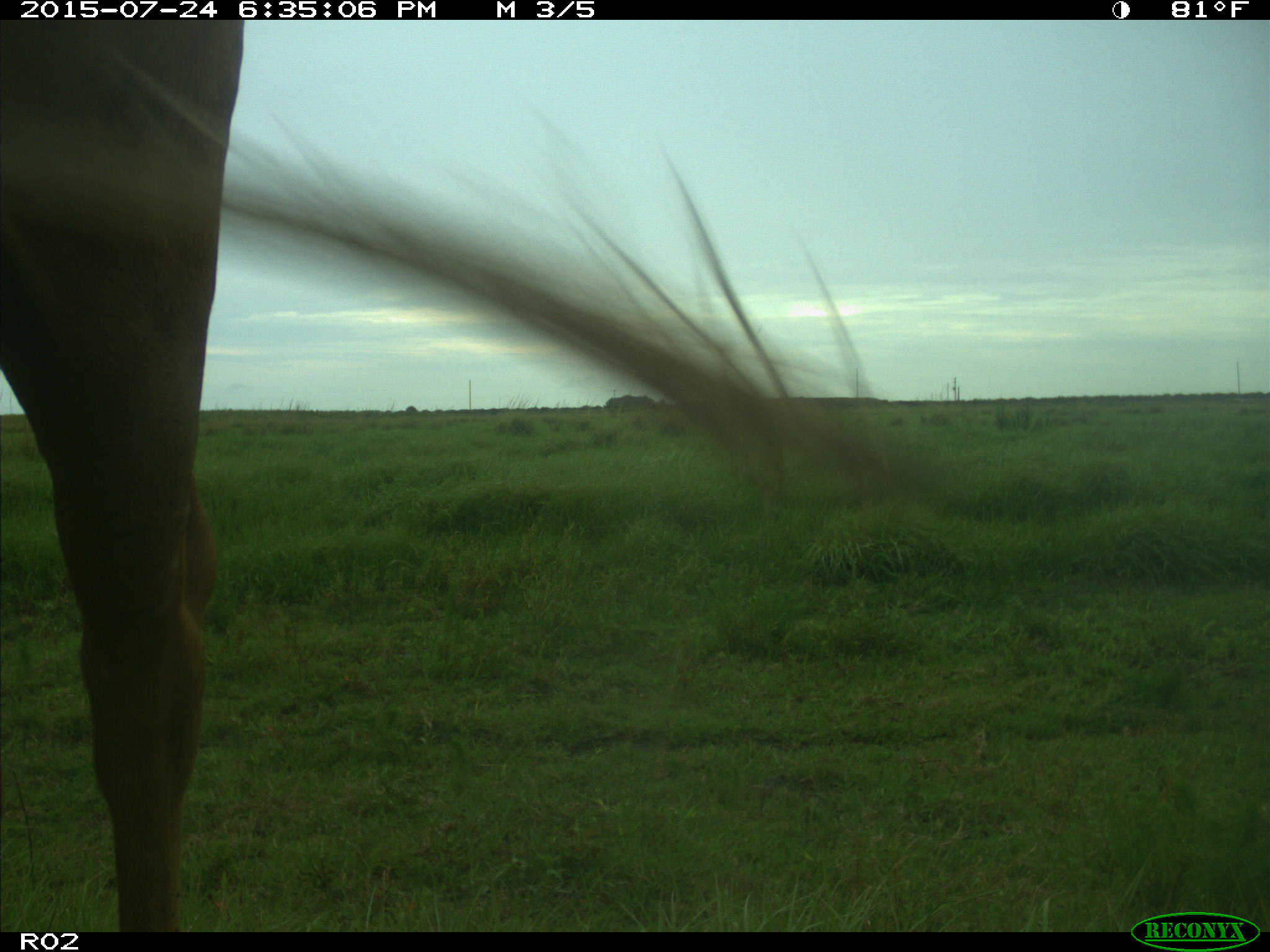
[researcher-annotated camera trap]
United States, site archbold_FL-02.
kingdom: Animalia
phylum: Chordata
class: Mammalia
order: Artiodactyla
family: Bovidae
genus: Bos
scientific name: Bos taurus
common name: domestic cow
Bos taurus (domestic cow).